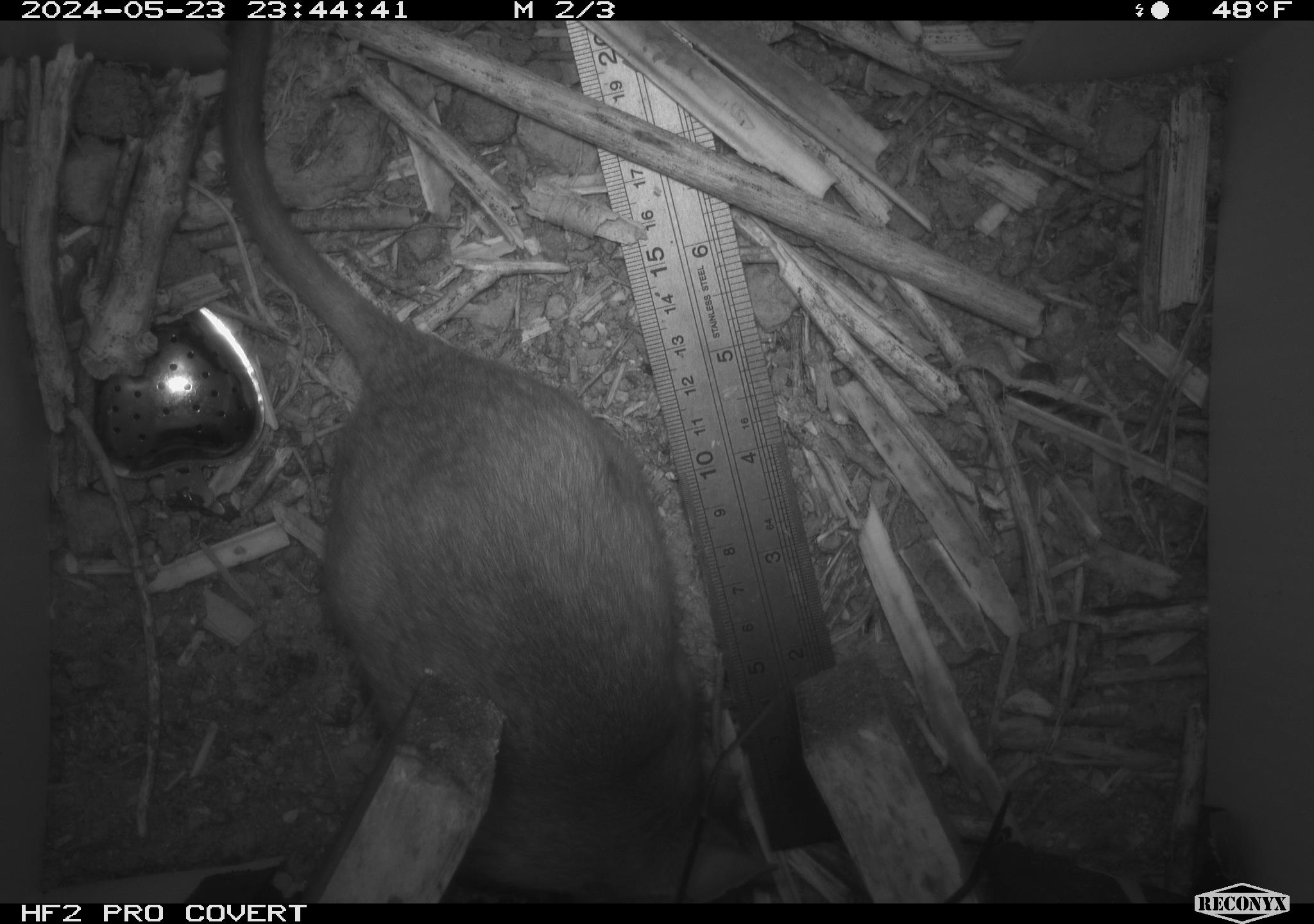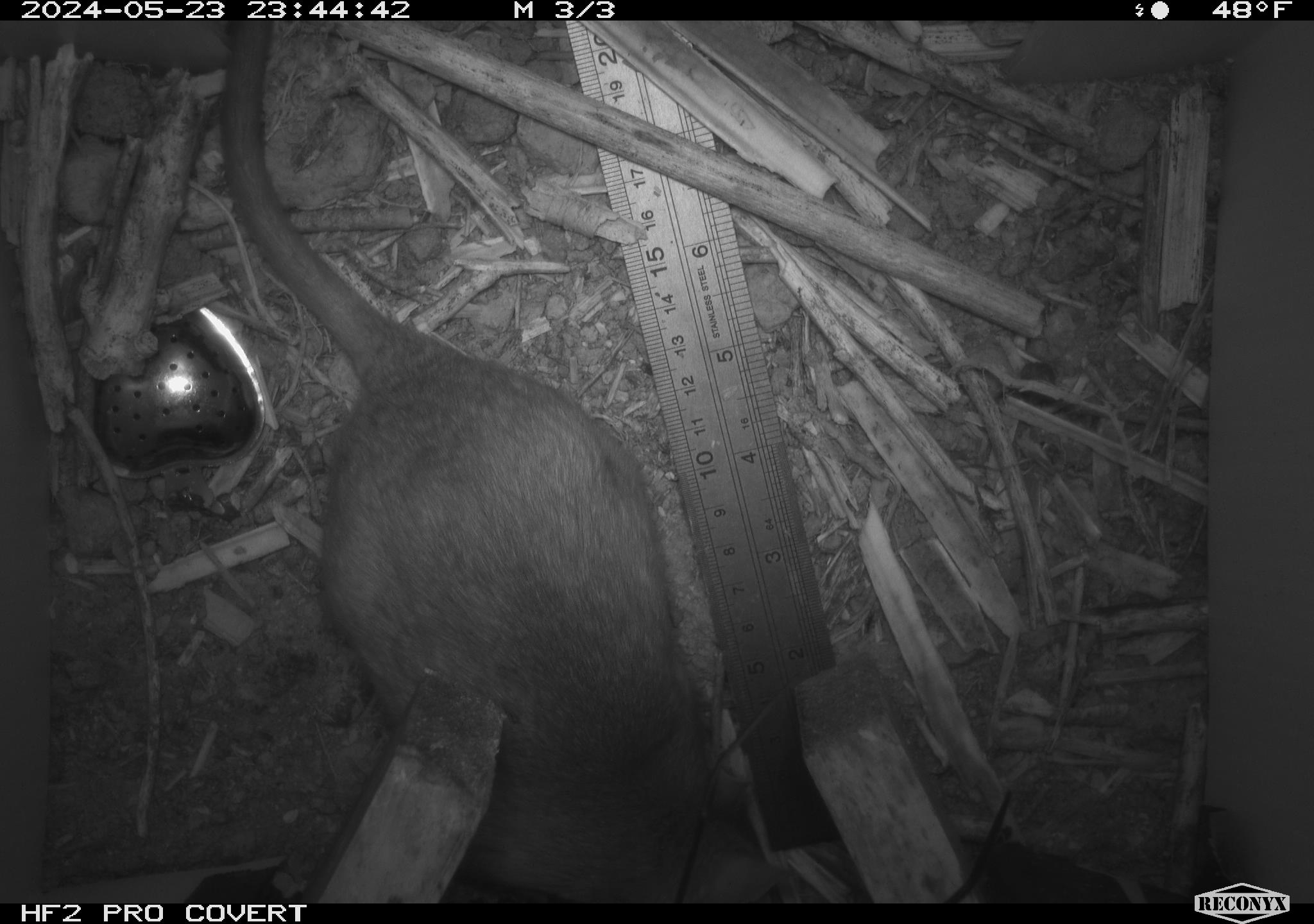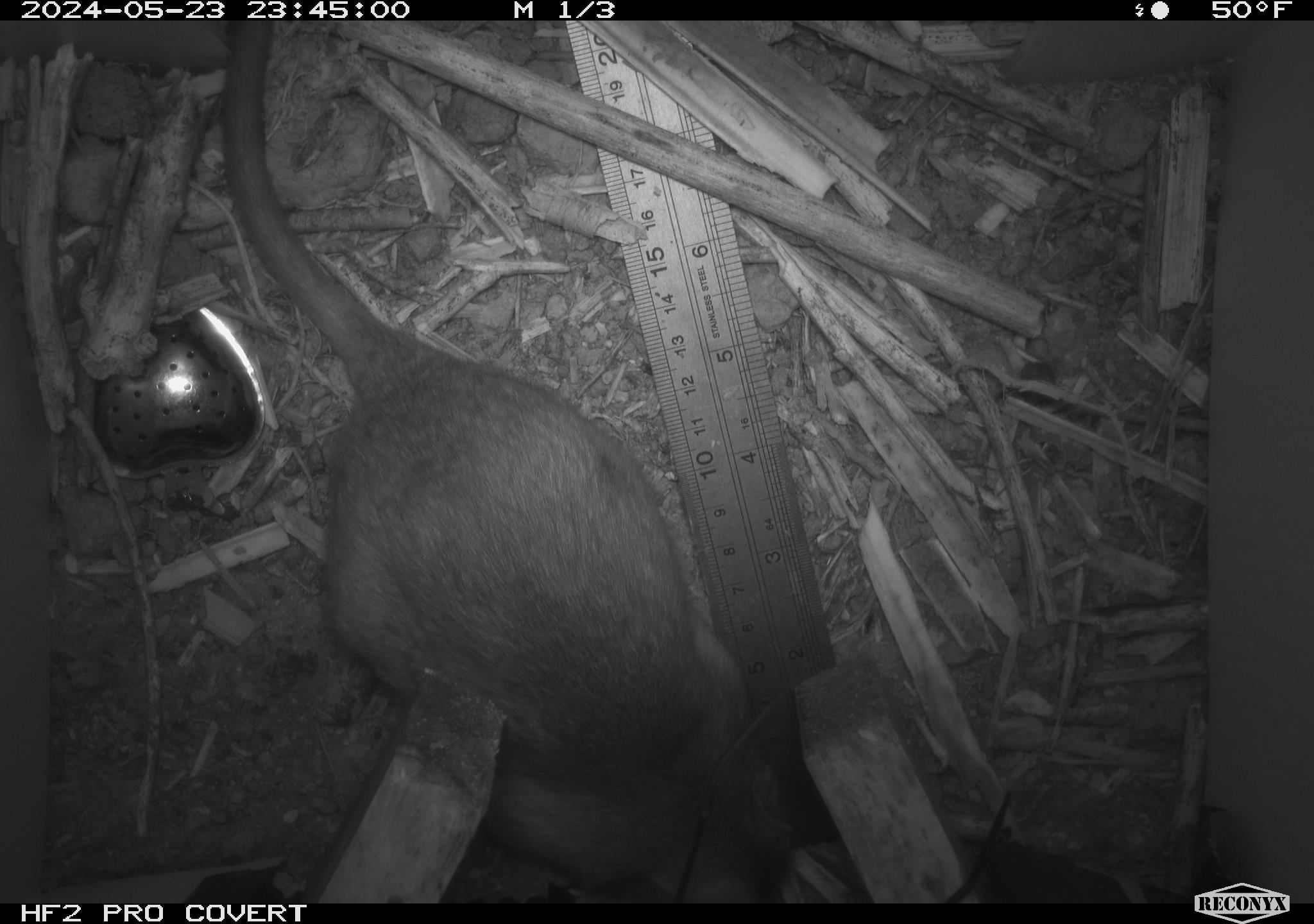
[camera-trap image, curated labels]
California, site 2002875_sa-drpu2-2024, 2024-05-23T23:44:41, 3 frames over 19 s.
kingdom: Animalia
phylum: Chordata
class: Mammalia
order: Rodentia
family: Cricetidae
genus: Neotoma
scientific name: Neotoma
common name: pack rat or woodrat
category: neotoma species